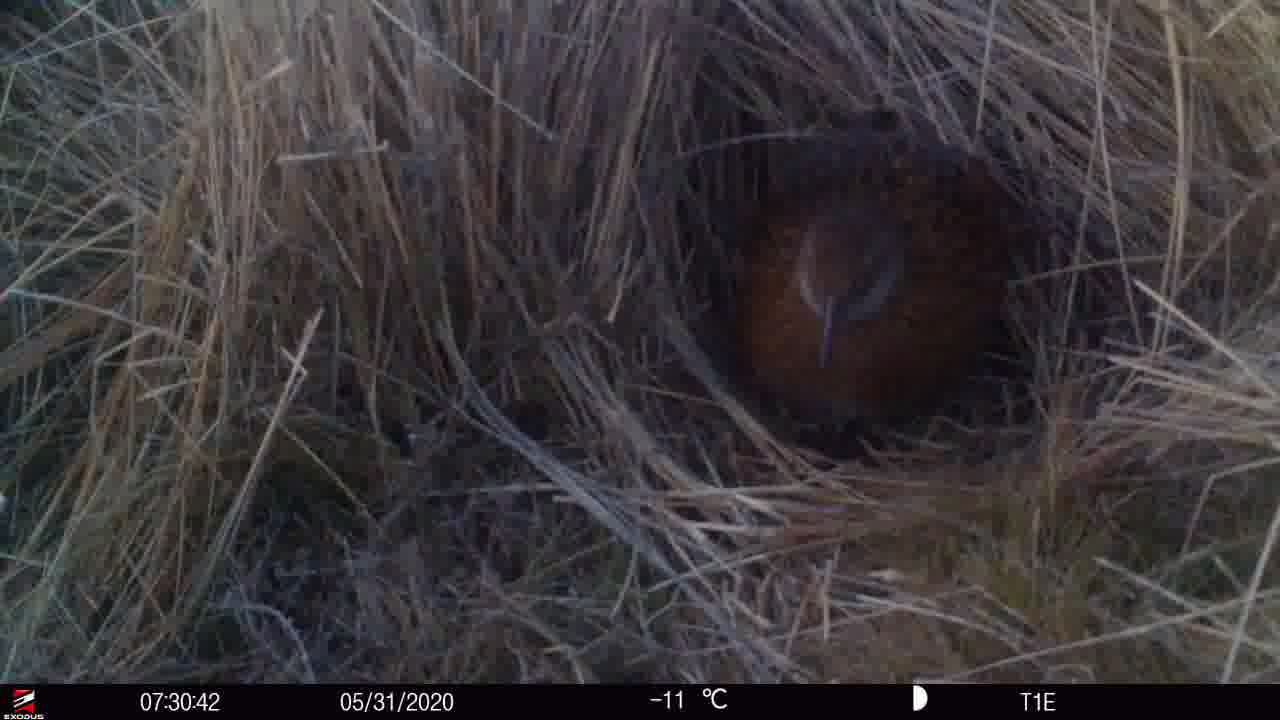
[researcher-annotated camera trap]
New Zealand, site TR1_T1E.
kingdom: Animalia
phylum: Chordata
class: Aves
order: Gruiformes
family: Rallidae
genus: Gallirallus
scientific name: Gallirallus australis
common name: weka